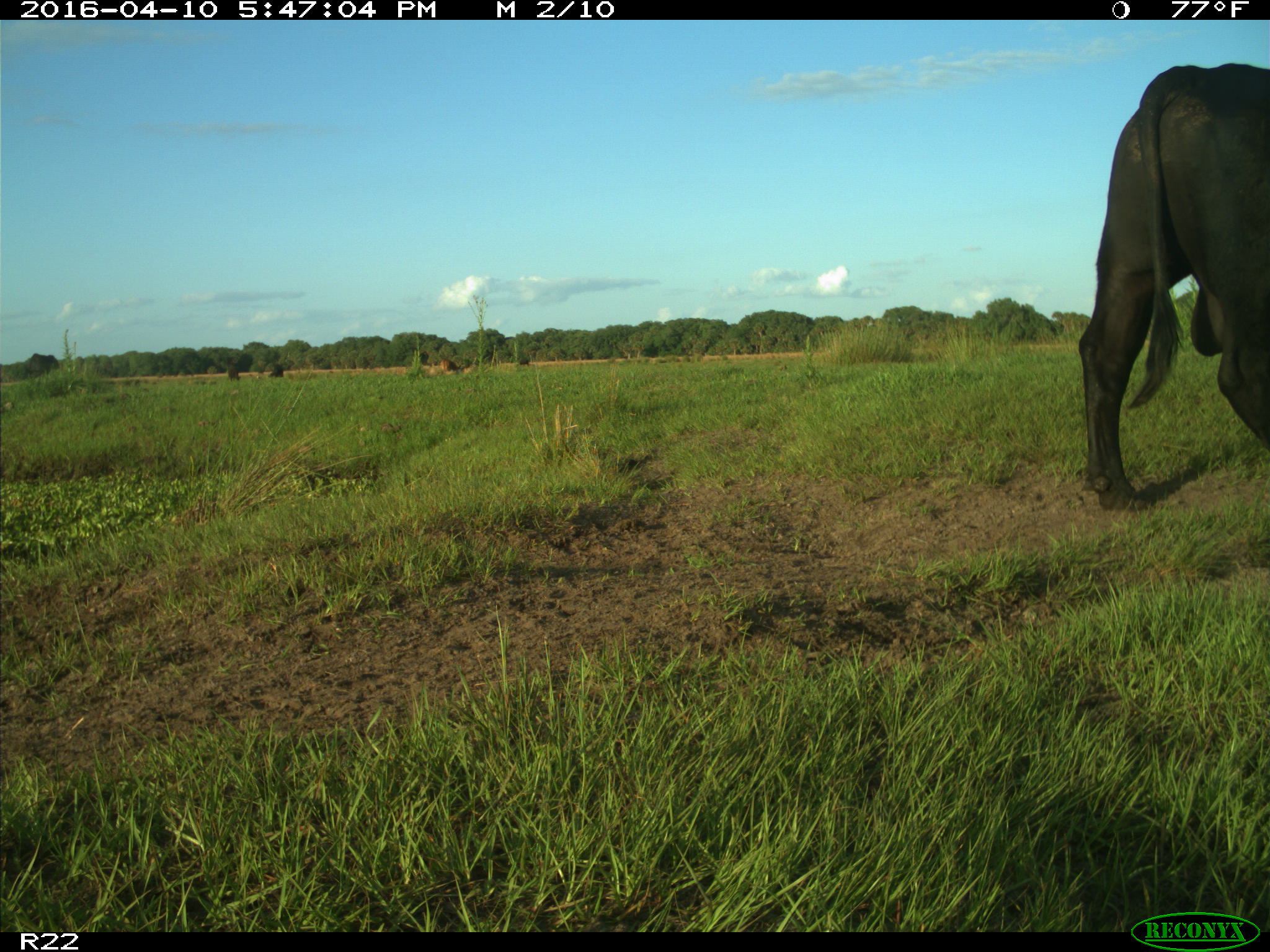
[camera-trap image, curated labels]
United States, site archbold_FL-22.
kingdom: Animalia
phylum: Chordata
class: Mammalia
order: Artiodactyla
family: Bovidae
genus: Bos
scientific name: Bos taurus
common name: domestic cow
Bos taurus (domestic cow).